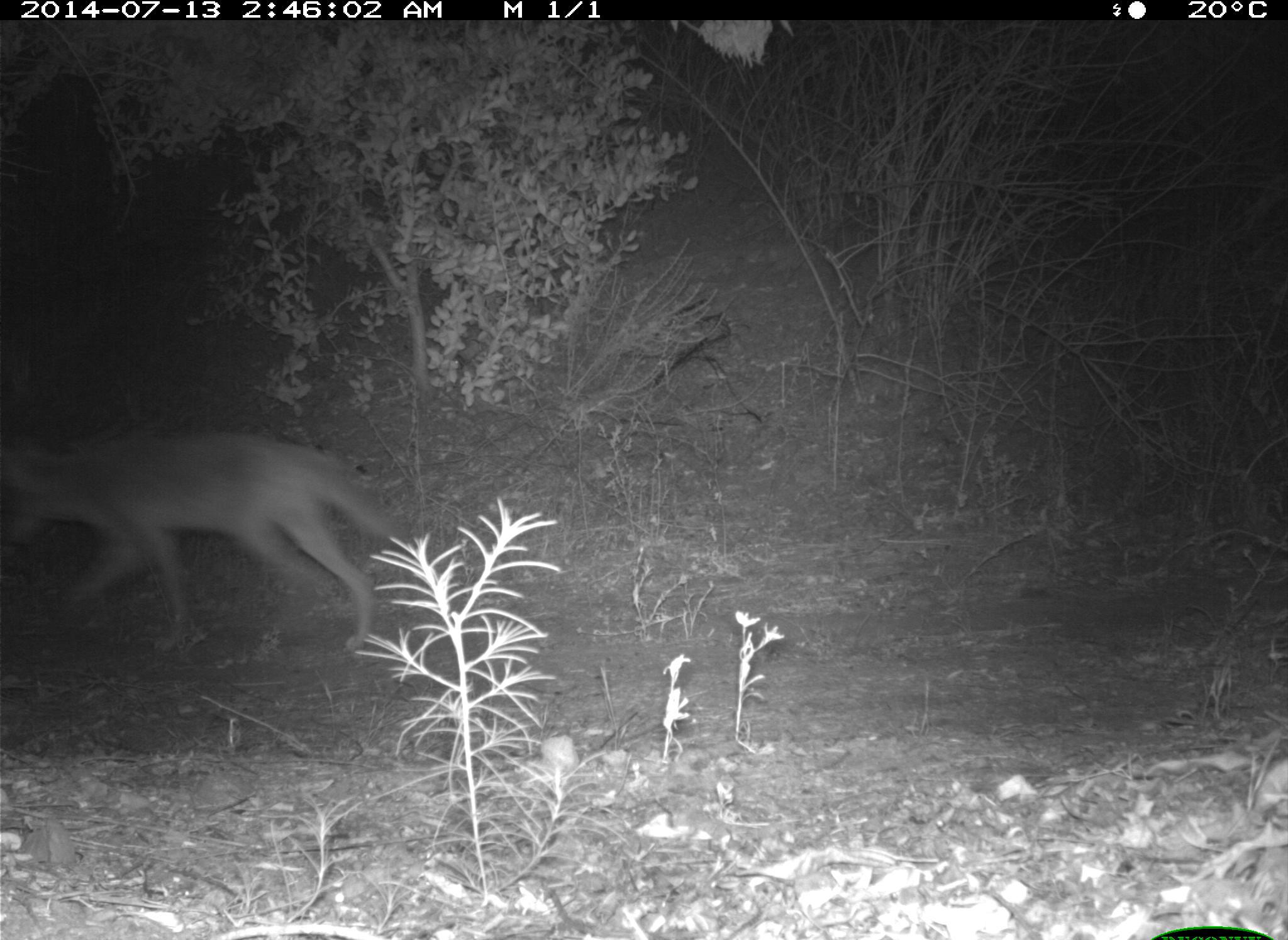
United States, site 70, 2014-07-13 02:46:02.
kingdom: Animalia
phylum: Chordata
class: Mammalia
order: Carnivora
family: Canidae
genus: Canis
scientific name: Canis latrans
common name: coyote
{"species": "coyote (Canis latrans)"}